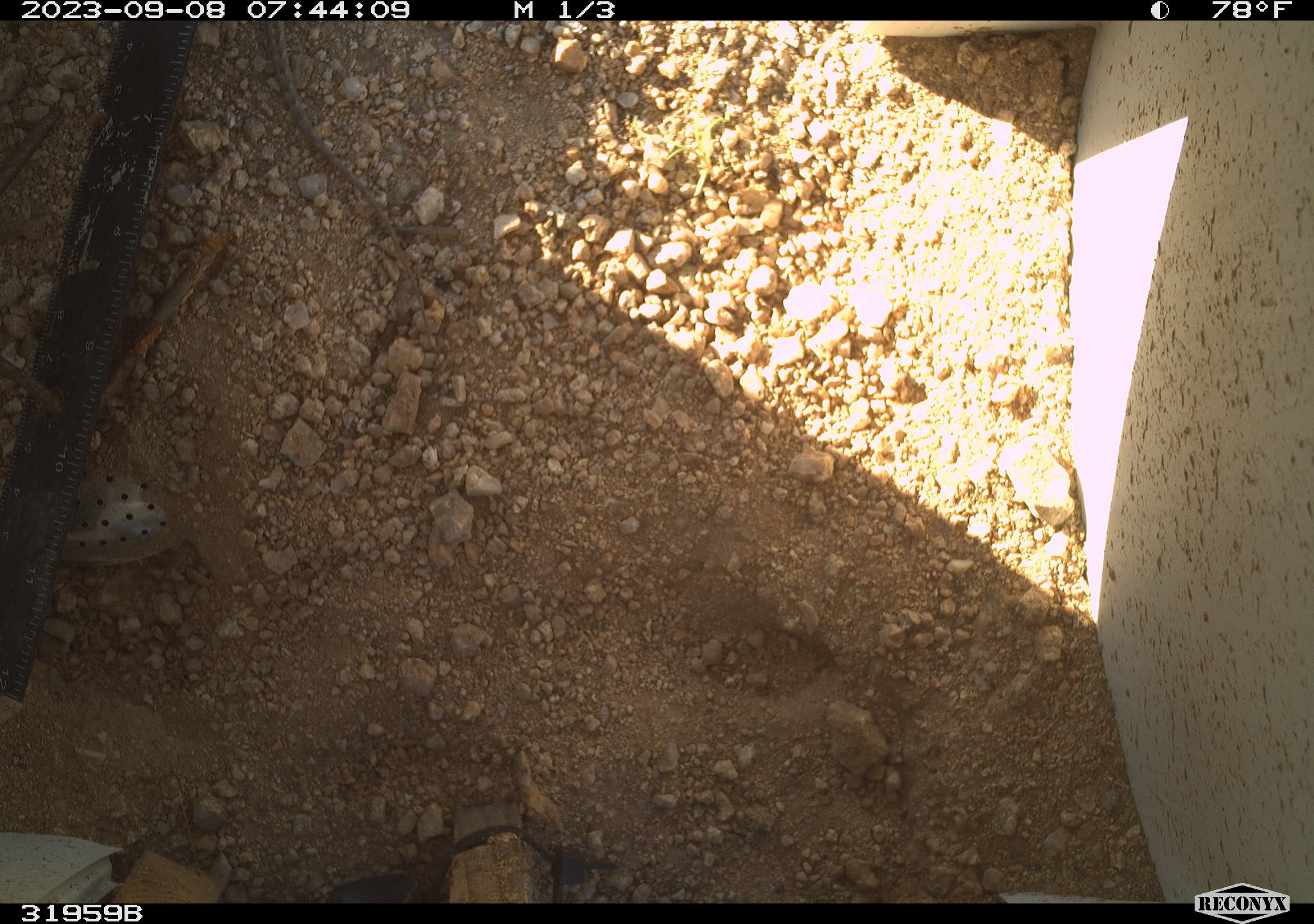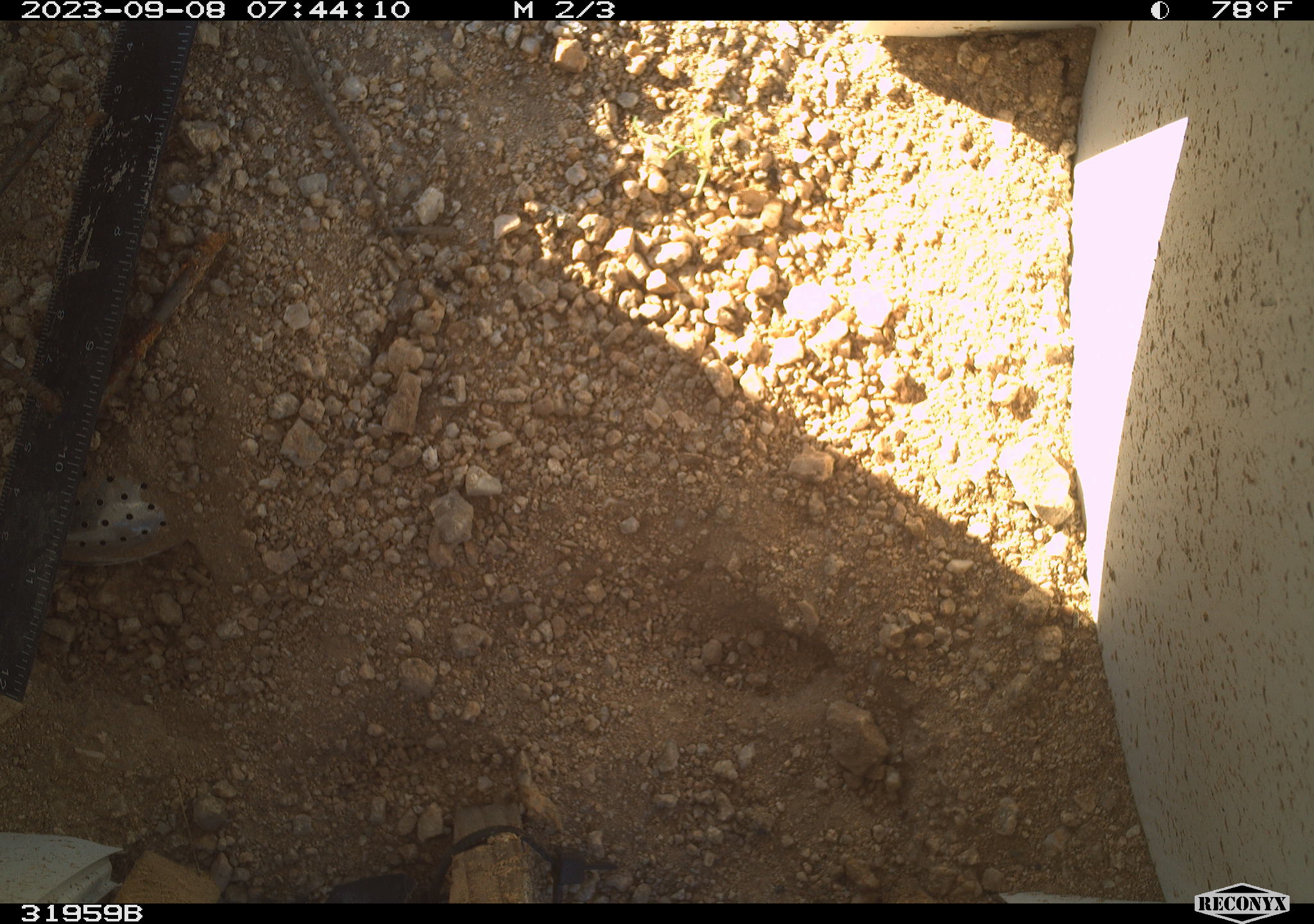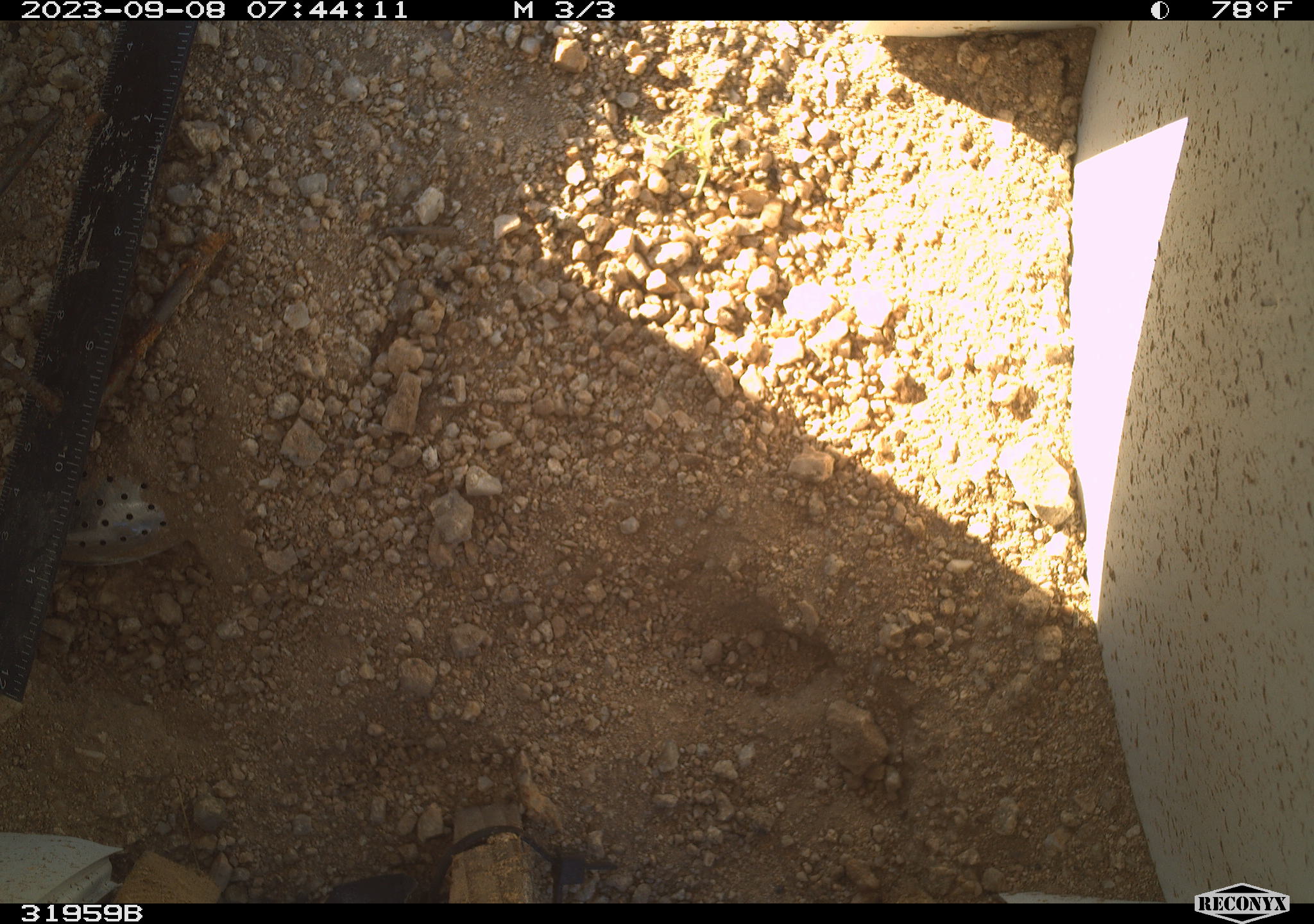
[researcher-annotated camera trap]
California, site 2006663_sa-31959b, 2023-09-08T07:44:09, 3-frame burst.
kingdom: Animalia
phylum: Chordata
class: Reptilia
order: Squamata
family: Phrynosomatidae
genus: Sceloporus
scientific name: Sceloporus graciosus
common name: common sagebrush lizard